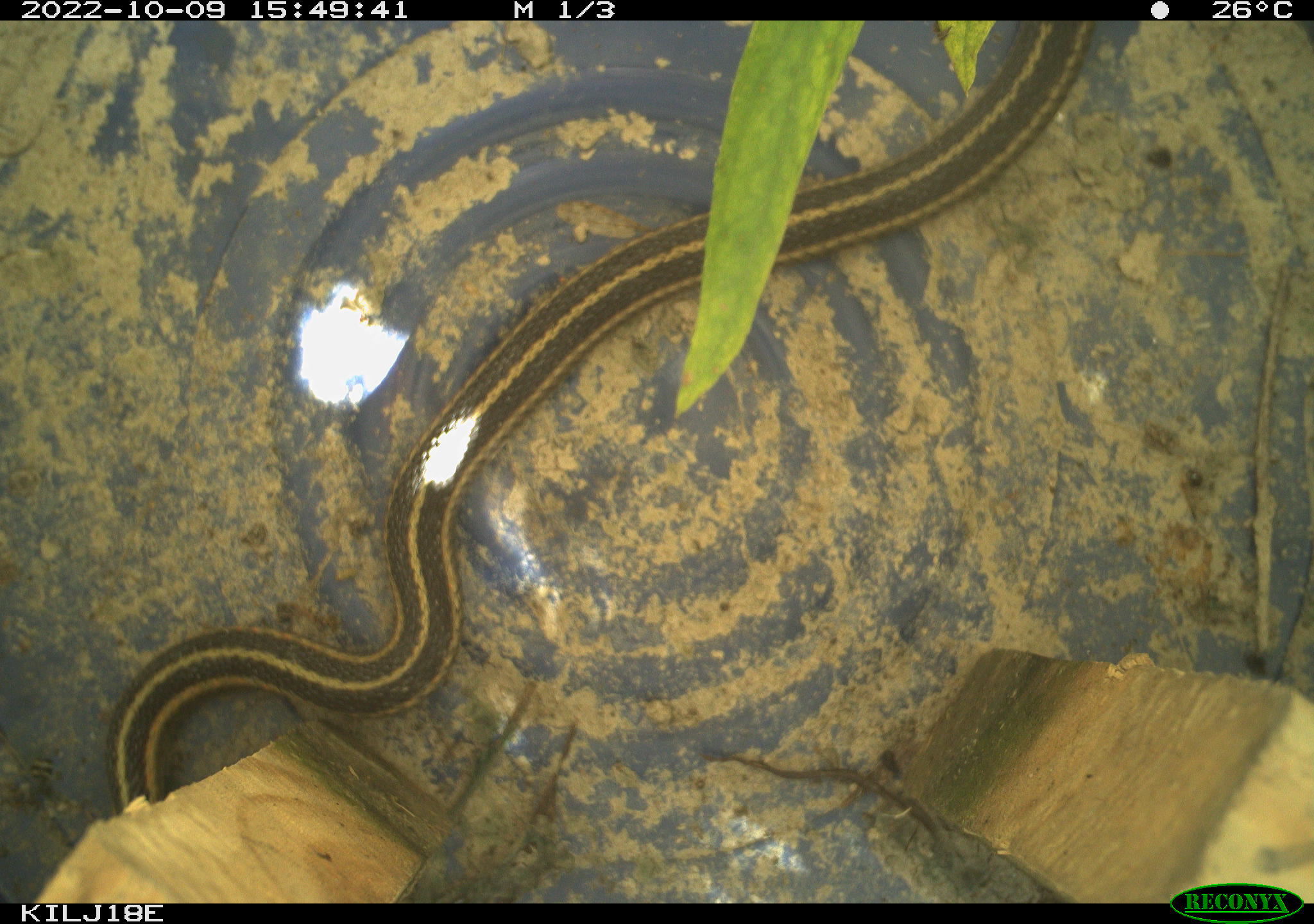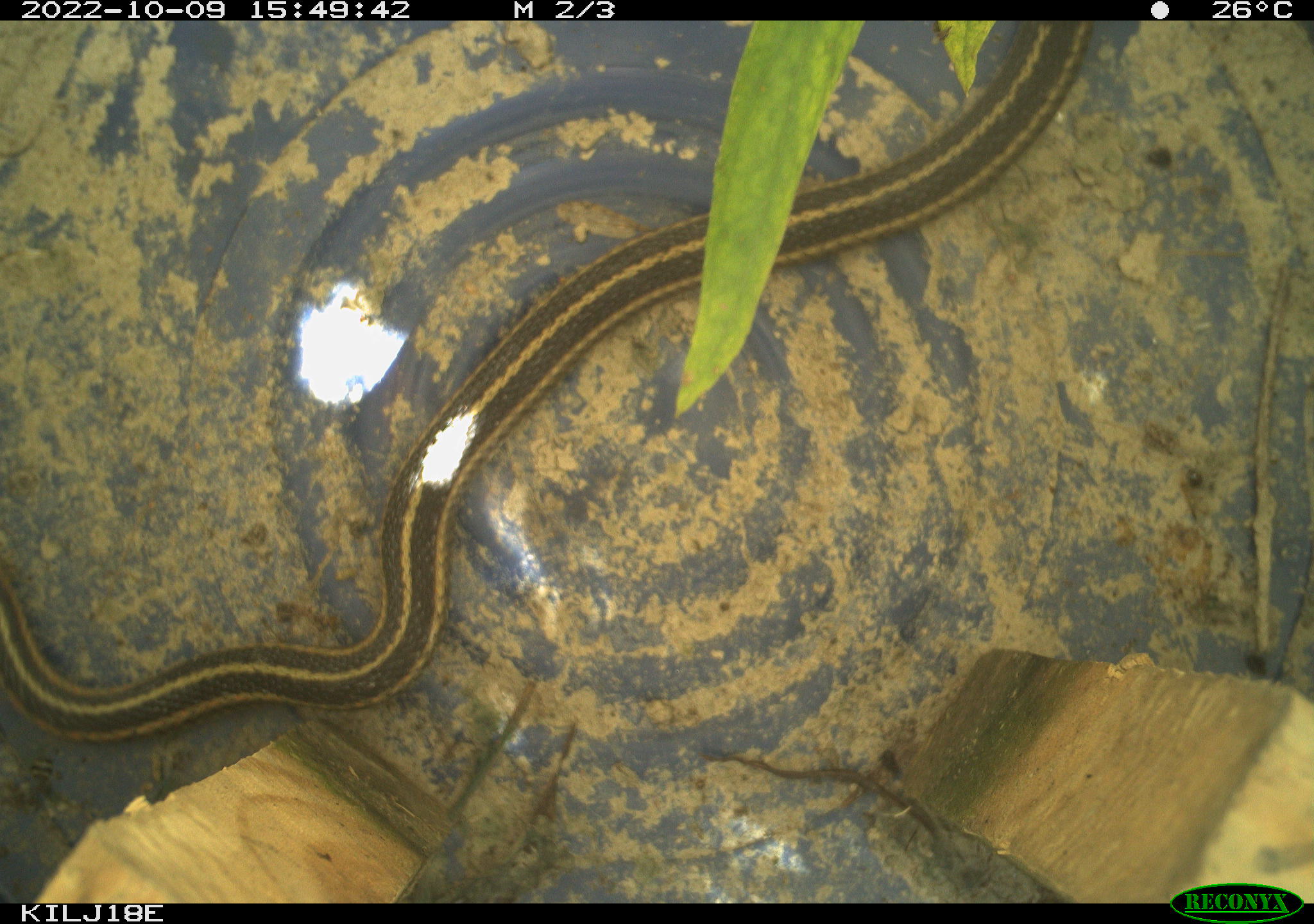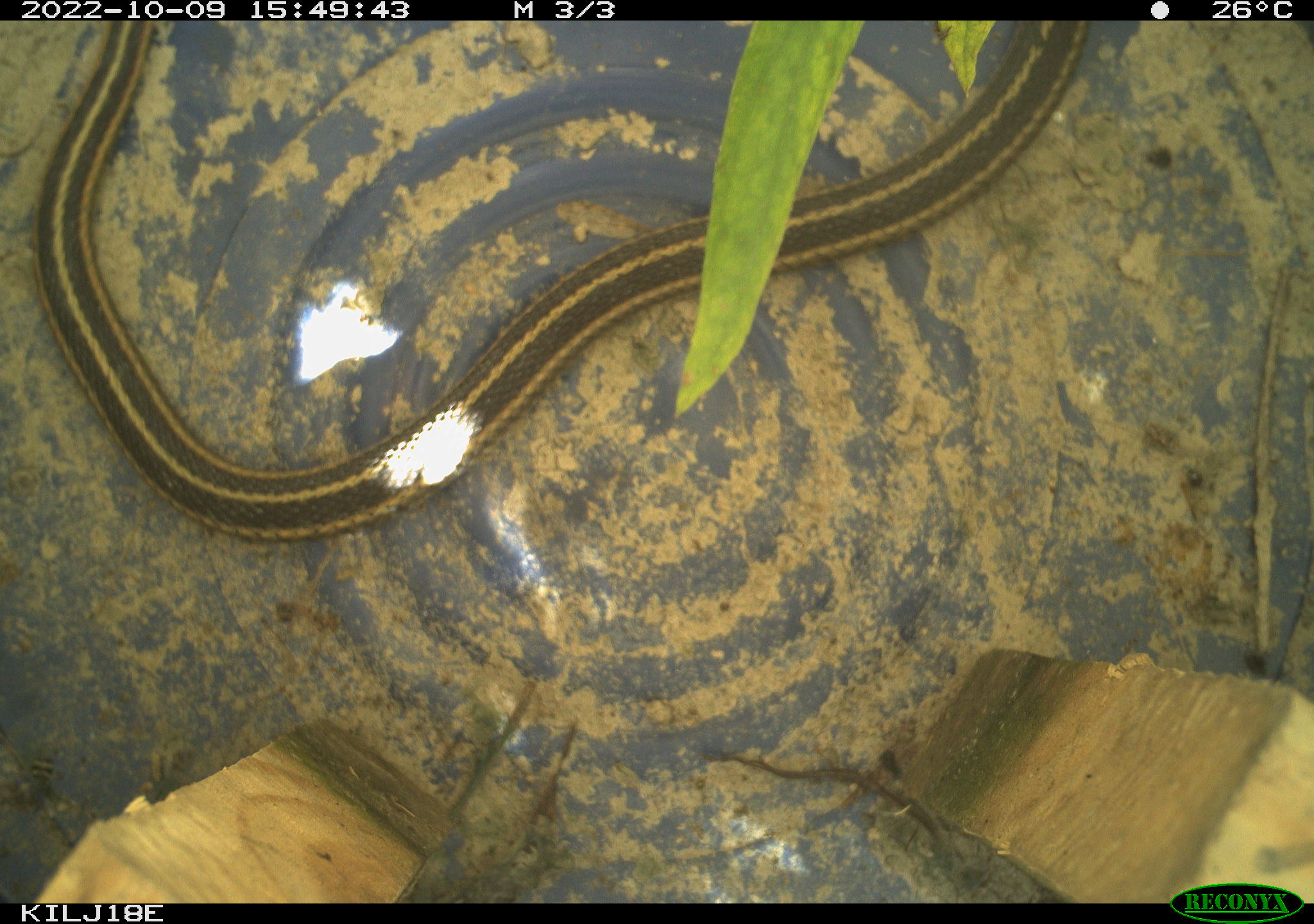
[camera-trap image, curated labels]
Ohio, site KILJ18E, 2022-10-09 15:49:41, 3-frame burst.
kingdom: Animalia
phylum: Chordata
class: Reptilia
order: Squamata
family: Colubridae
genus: Thamnophis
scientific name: Thamnophis sirtalis sirtalis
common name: eastern gartersnake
Eastern gartersnake (Thamnophis sirtalis sirtalis).